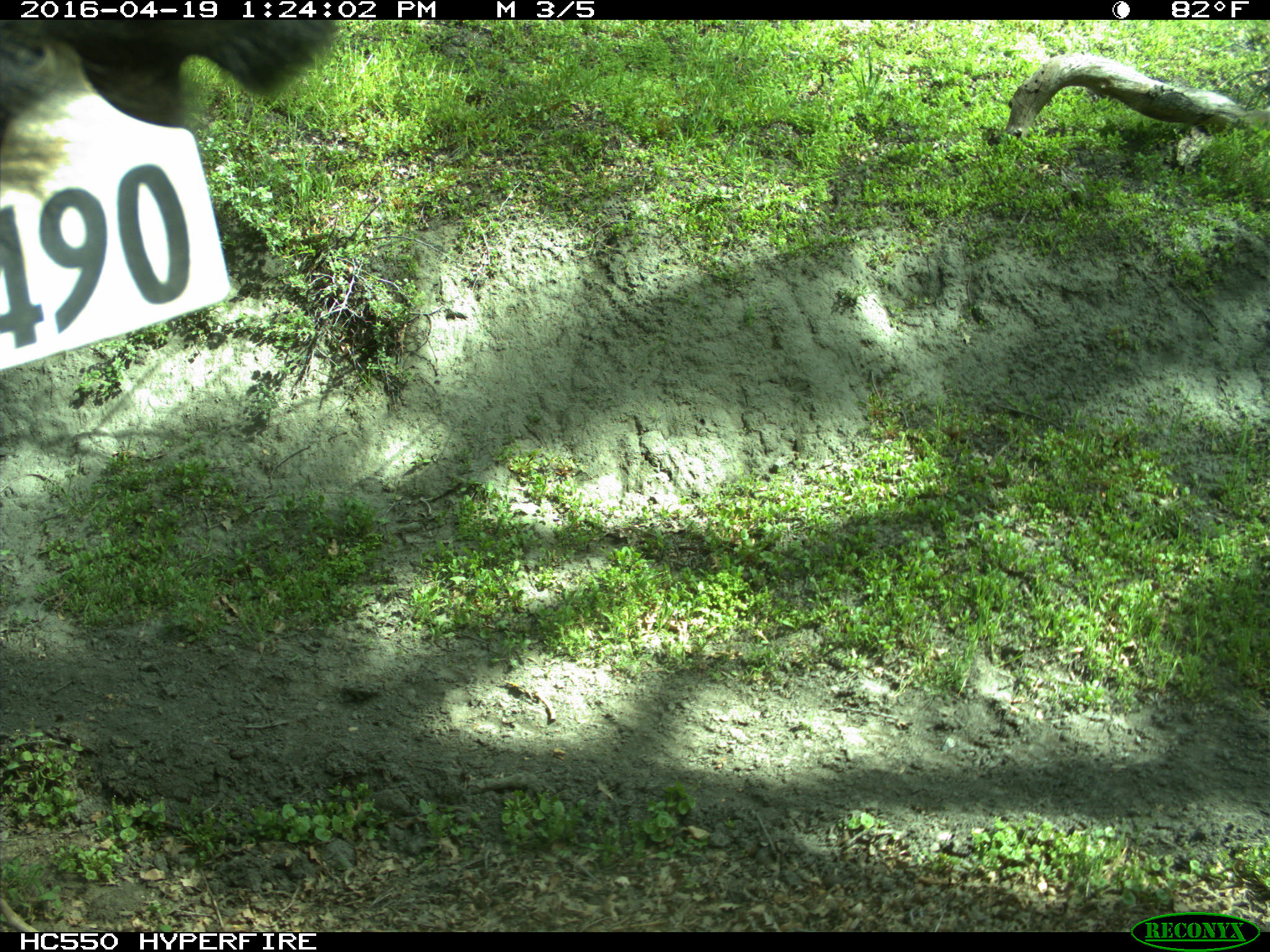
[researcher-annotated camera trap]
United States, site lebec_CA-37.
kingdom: Animalia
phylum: Chordata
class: Mammalia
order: Artiodactyla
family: Bovidae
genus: Bos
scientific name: Bos taurus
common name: domestic cow